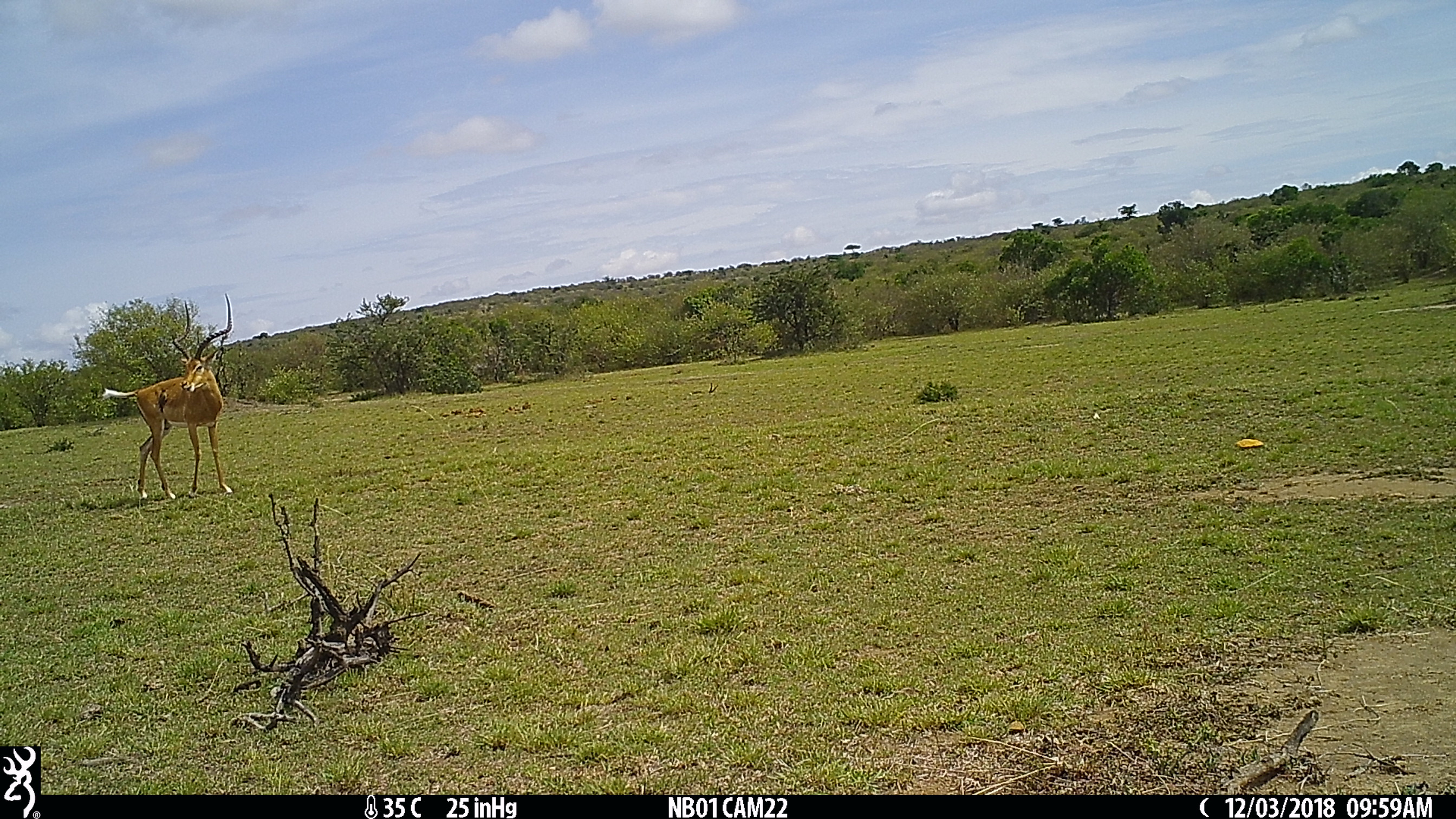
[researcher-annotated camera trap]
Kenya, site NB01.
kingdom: Animalia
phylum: Chordata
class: Mammalia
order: Artiodactyla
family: Bovidae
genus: Aepyceros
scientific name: Aepyceros melampus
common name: impala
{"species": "impala (Aepyceros melampus)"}